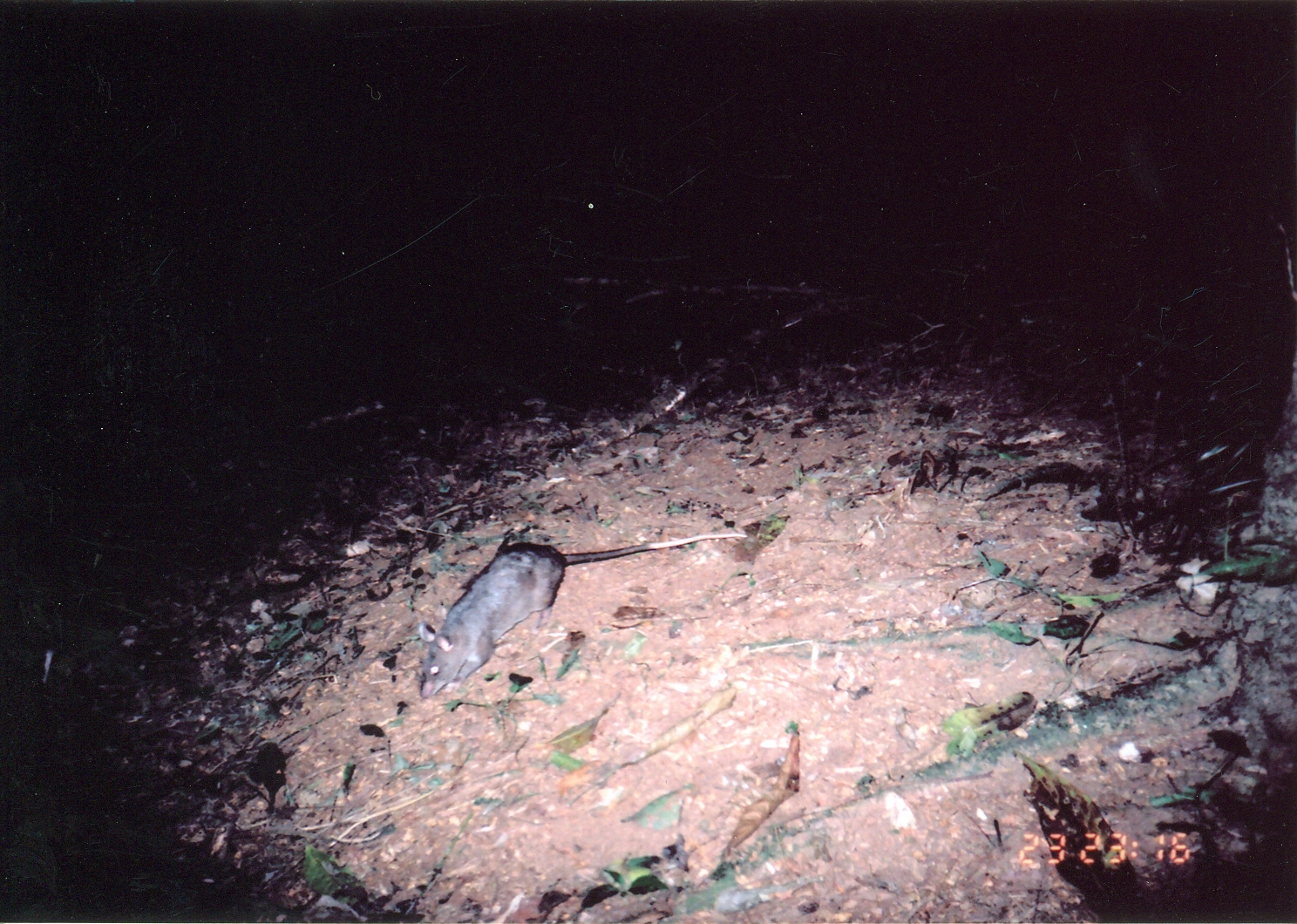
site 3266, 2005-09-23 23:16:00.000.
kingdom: Animalia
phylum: Chordata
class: Mammalia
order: Rodentia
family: Nesomyidae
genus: Cricetomys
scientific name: Cricetomys gambianus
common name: african giant pouched rat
Cricetomys gambianus (african giant pouched rat), count 1.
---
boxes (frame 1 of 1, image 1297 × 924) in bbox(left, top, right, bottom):
cricetomys gambianus: bbox(416, 531, 747, 698)